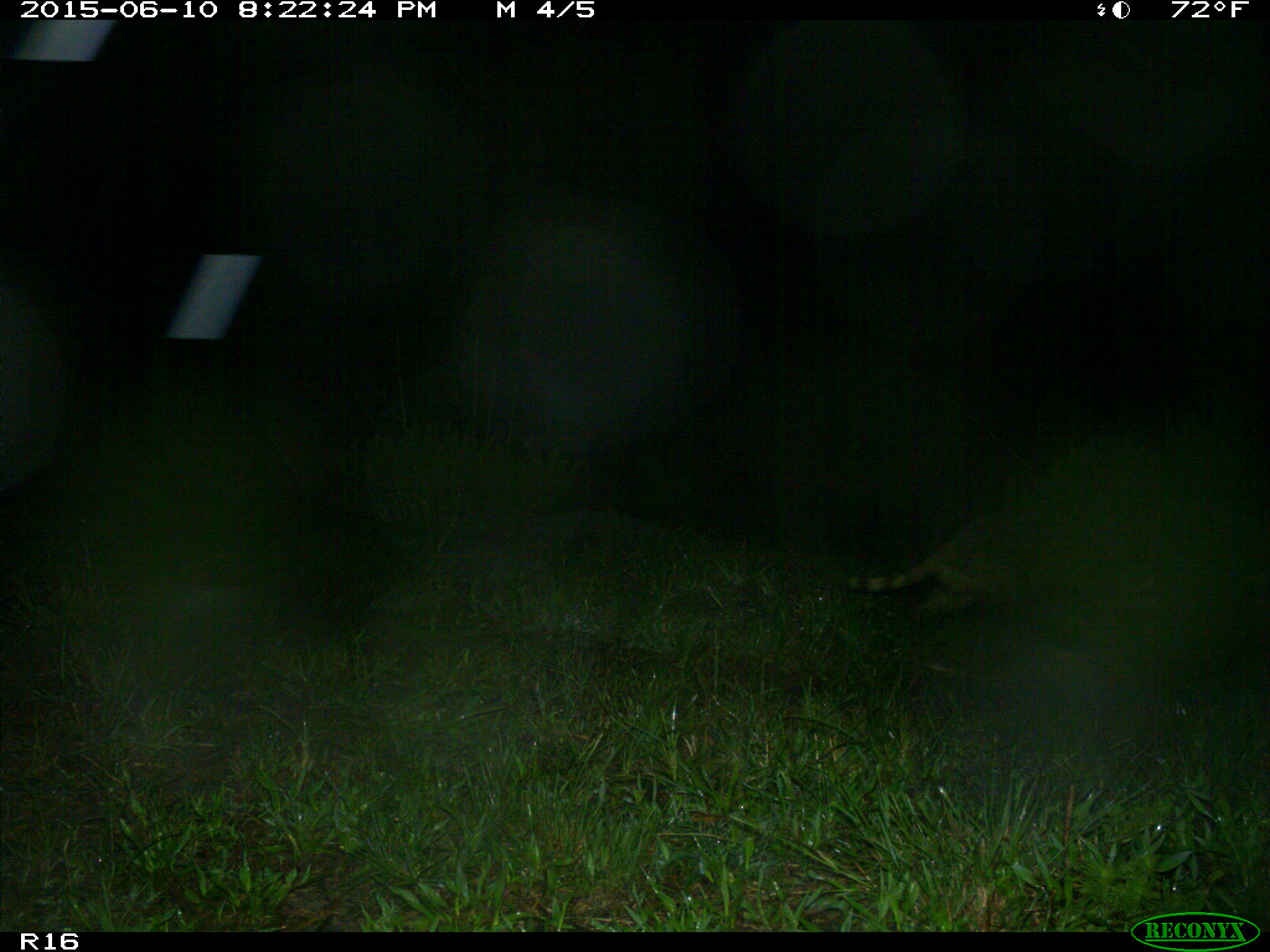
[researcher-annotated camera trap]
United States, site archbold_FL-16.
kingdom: Animalia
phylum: Chordata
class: Mammalia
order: Carnivora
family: Procyonidae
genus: Procyon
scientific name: Procyon lotor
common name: common raccoon